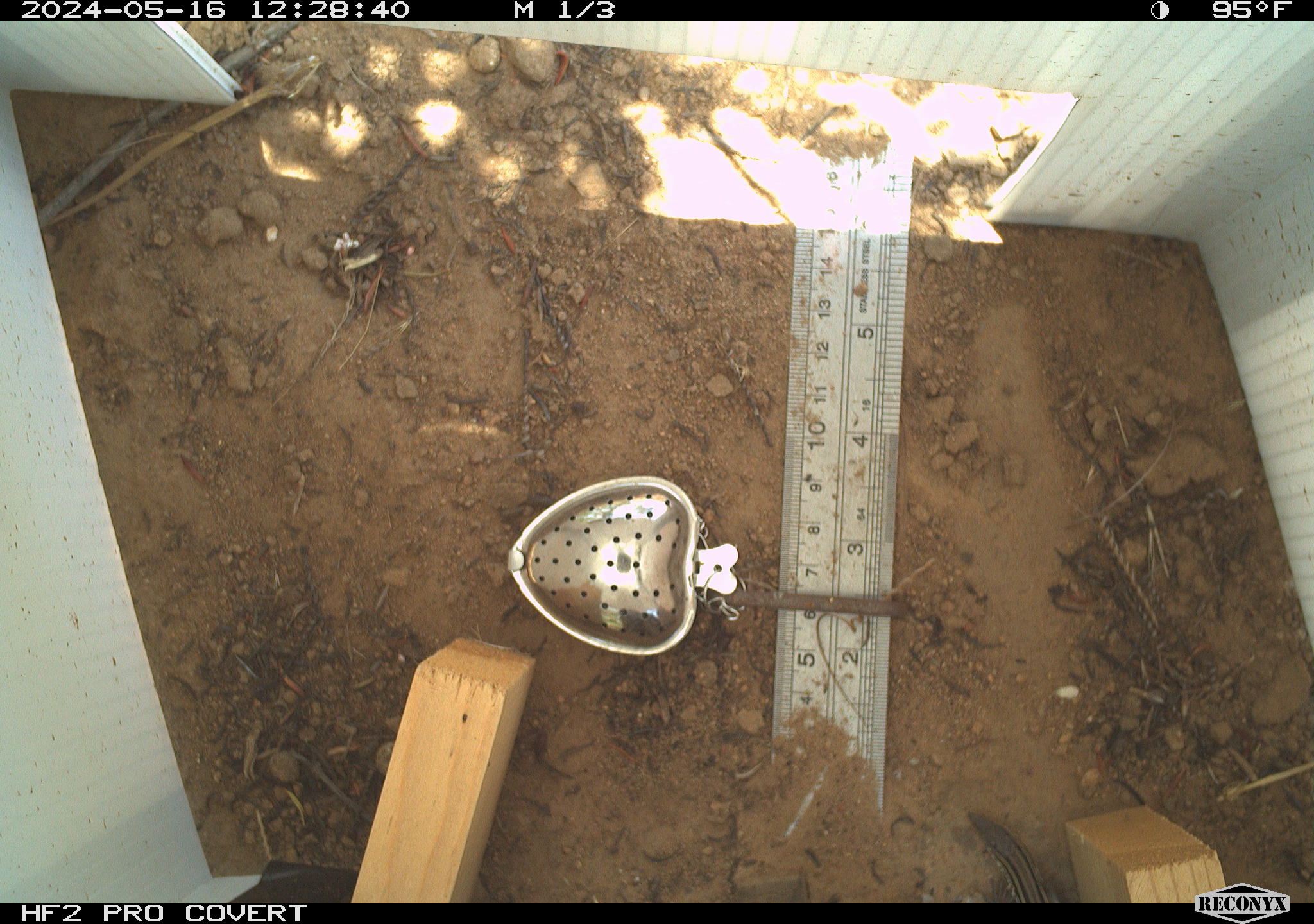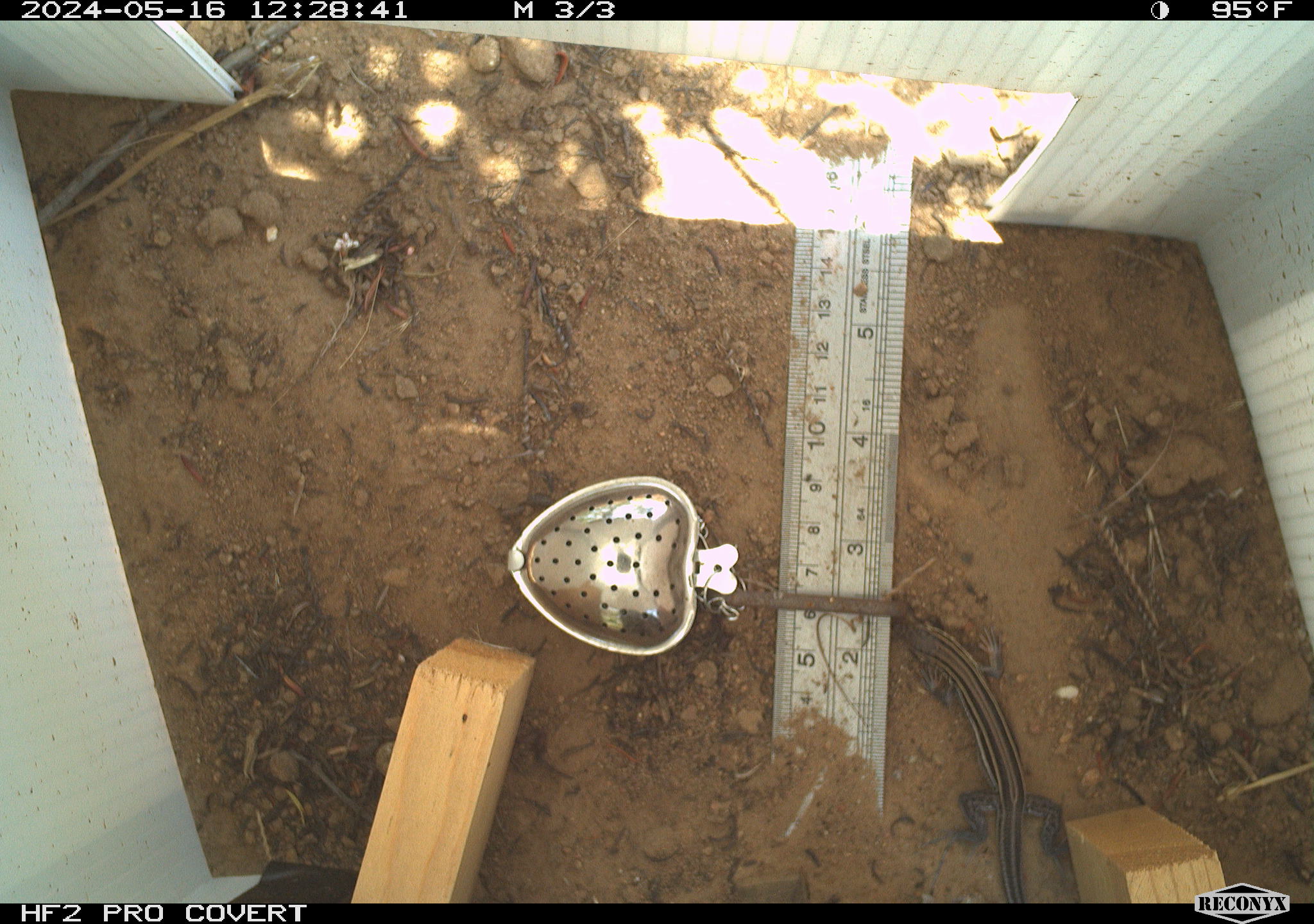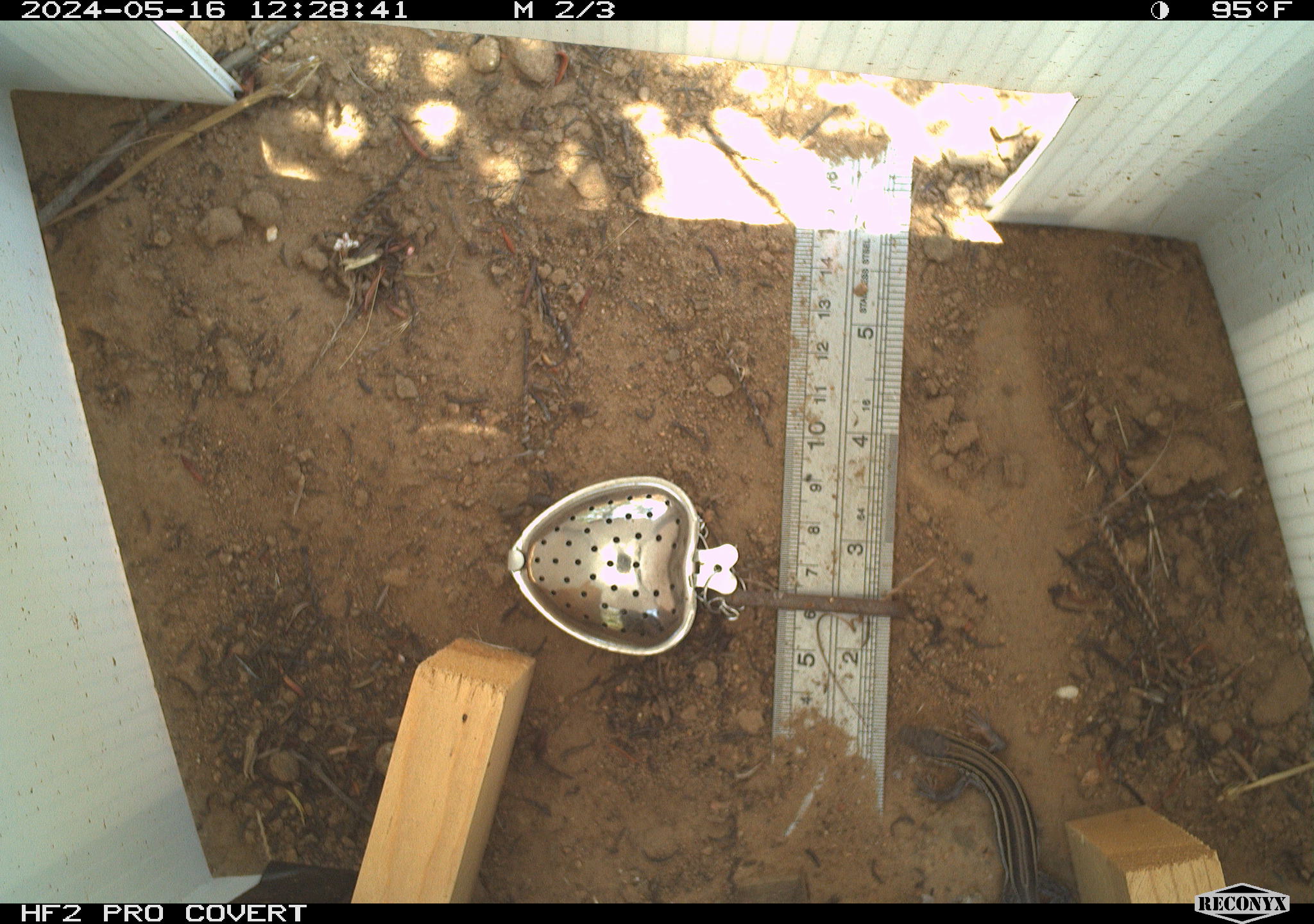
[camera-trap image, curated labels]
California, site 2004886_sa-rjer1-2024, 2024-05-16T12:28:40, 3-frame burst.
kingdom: Animalia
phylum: Chordata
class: Reptilia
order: Squamata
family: Teiidae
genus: Aspidoscelis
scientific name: Aspidoscelis hyperythrus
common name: orange-throated whiptail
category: belding's orange-throated whiptail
Belding's orange-throated whiptail (orange-throated whiptail) (Aspidoscelis hyperythrus).